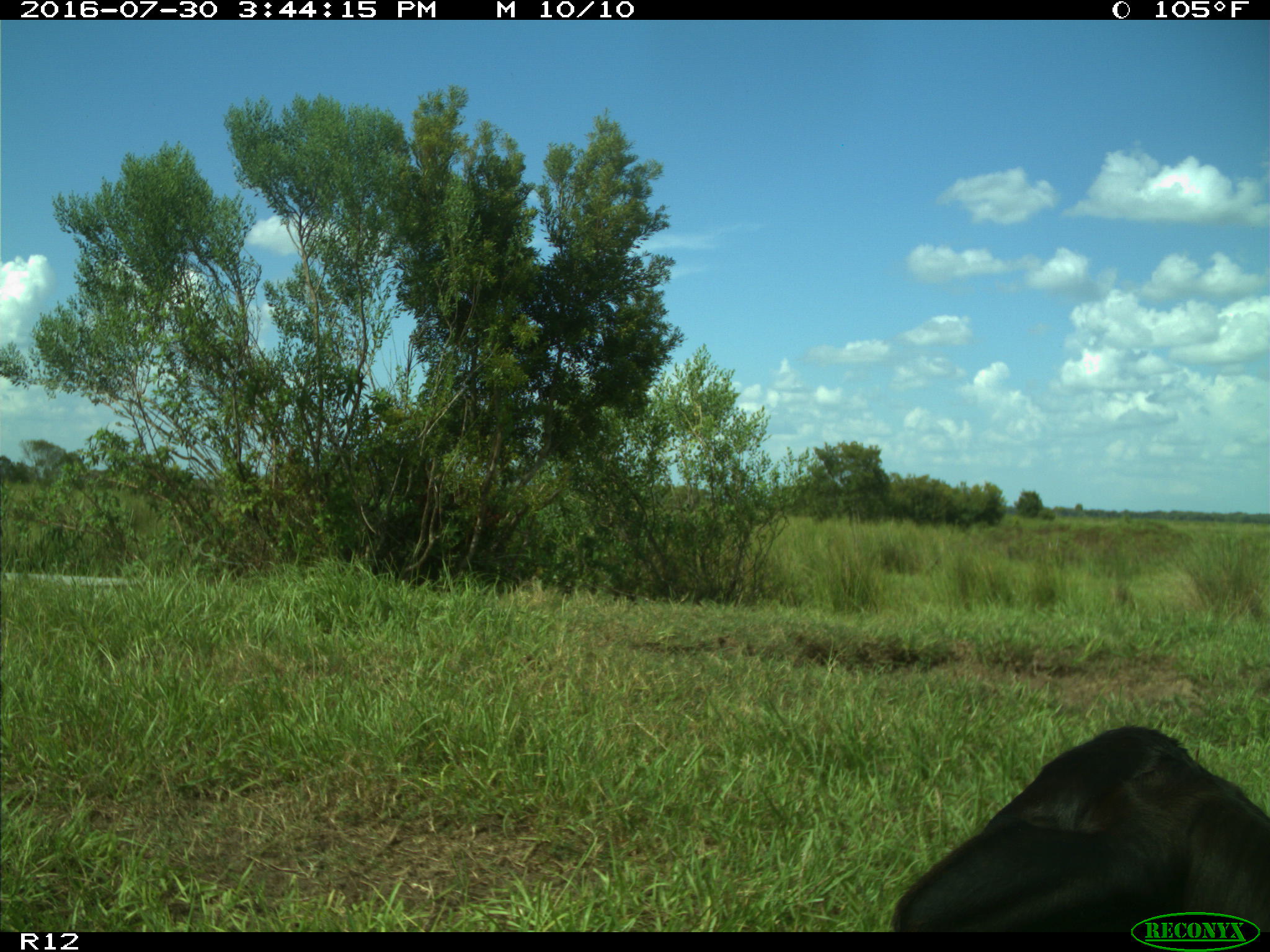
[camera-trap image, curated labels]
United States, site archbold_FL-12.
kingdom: Animalia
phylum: Chordata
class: Mammalia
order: Artiodactyla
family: Bovidae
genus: Bos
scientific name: Bos taurus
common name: domestic cow